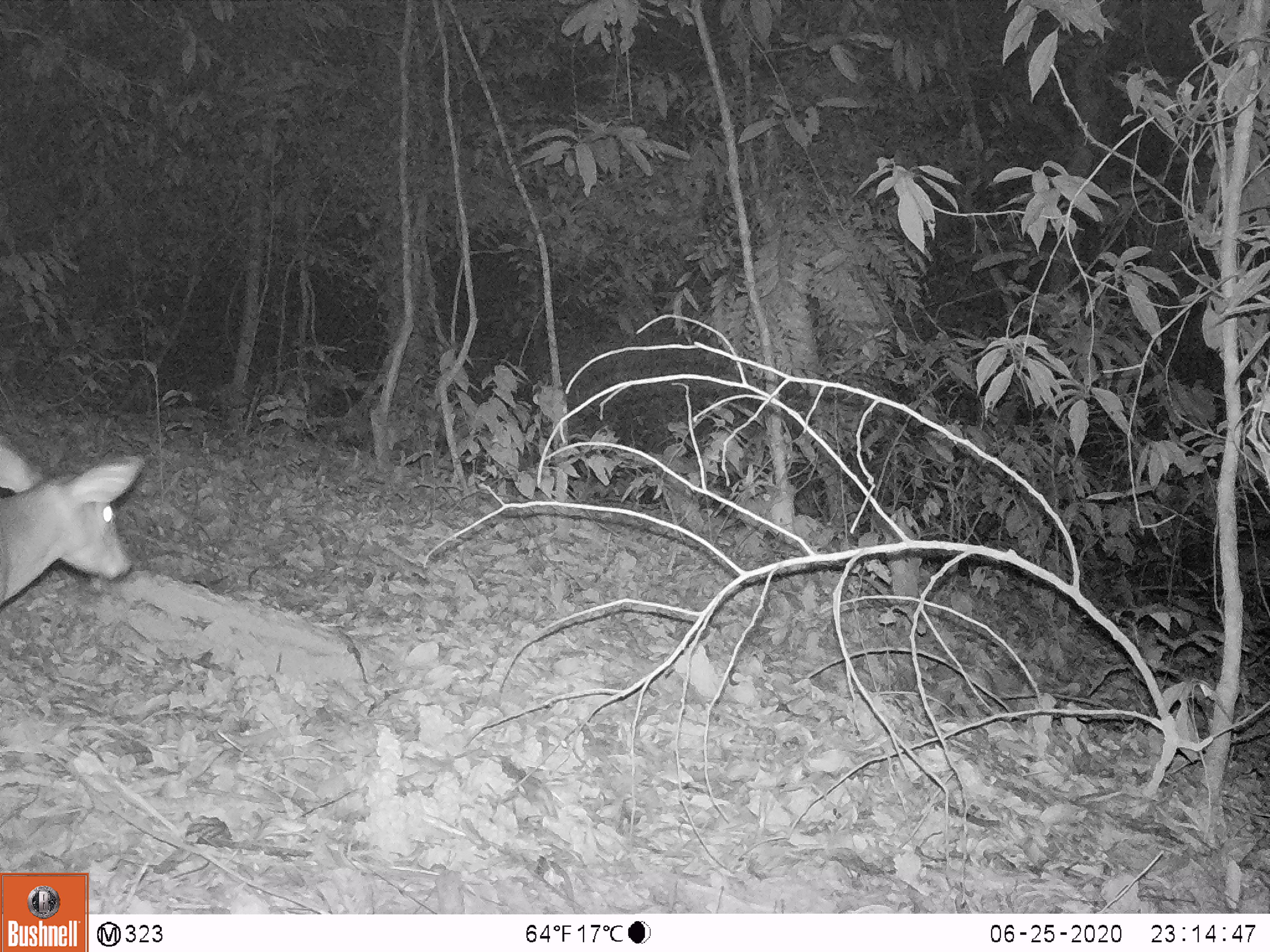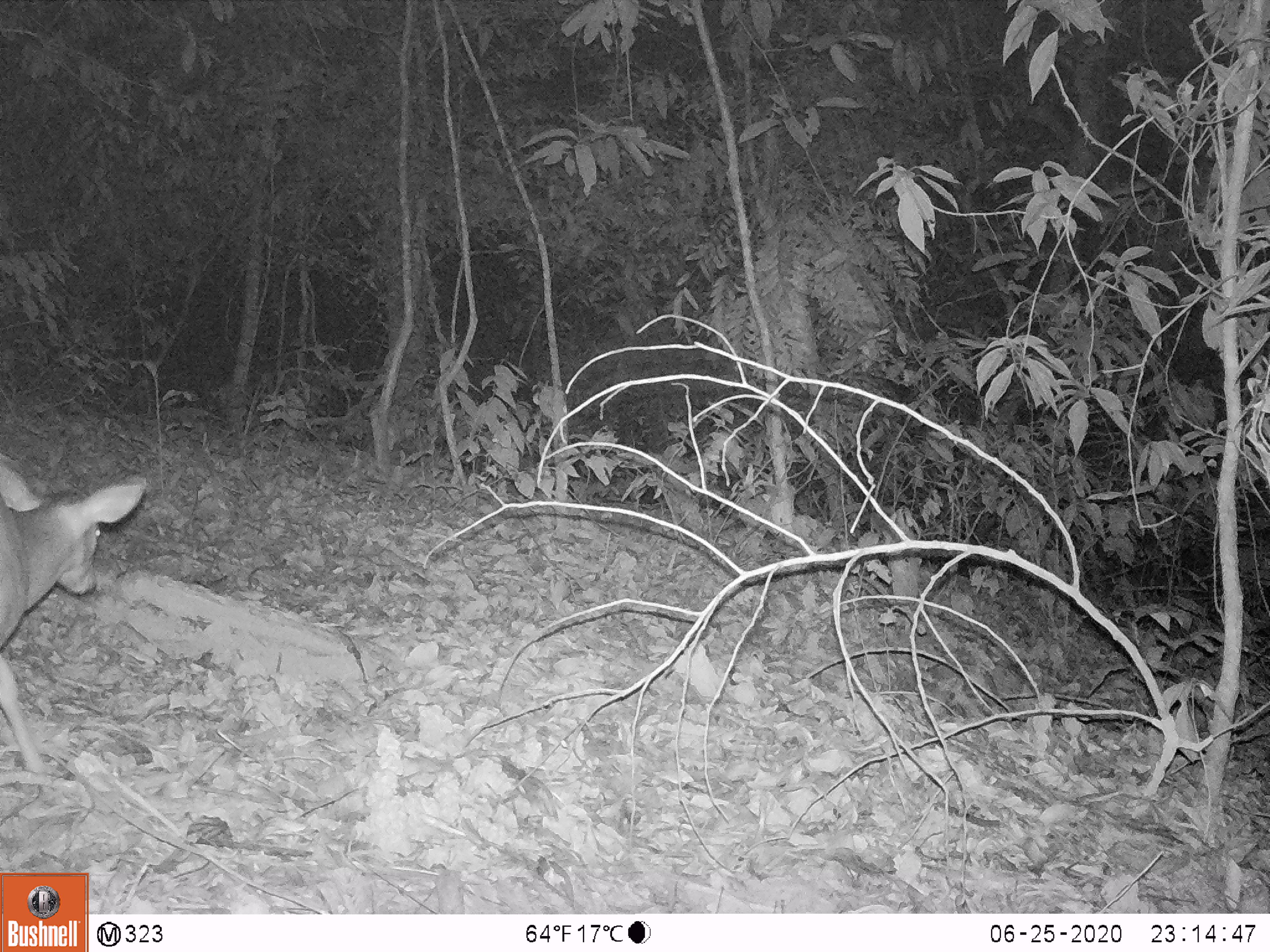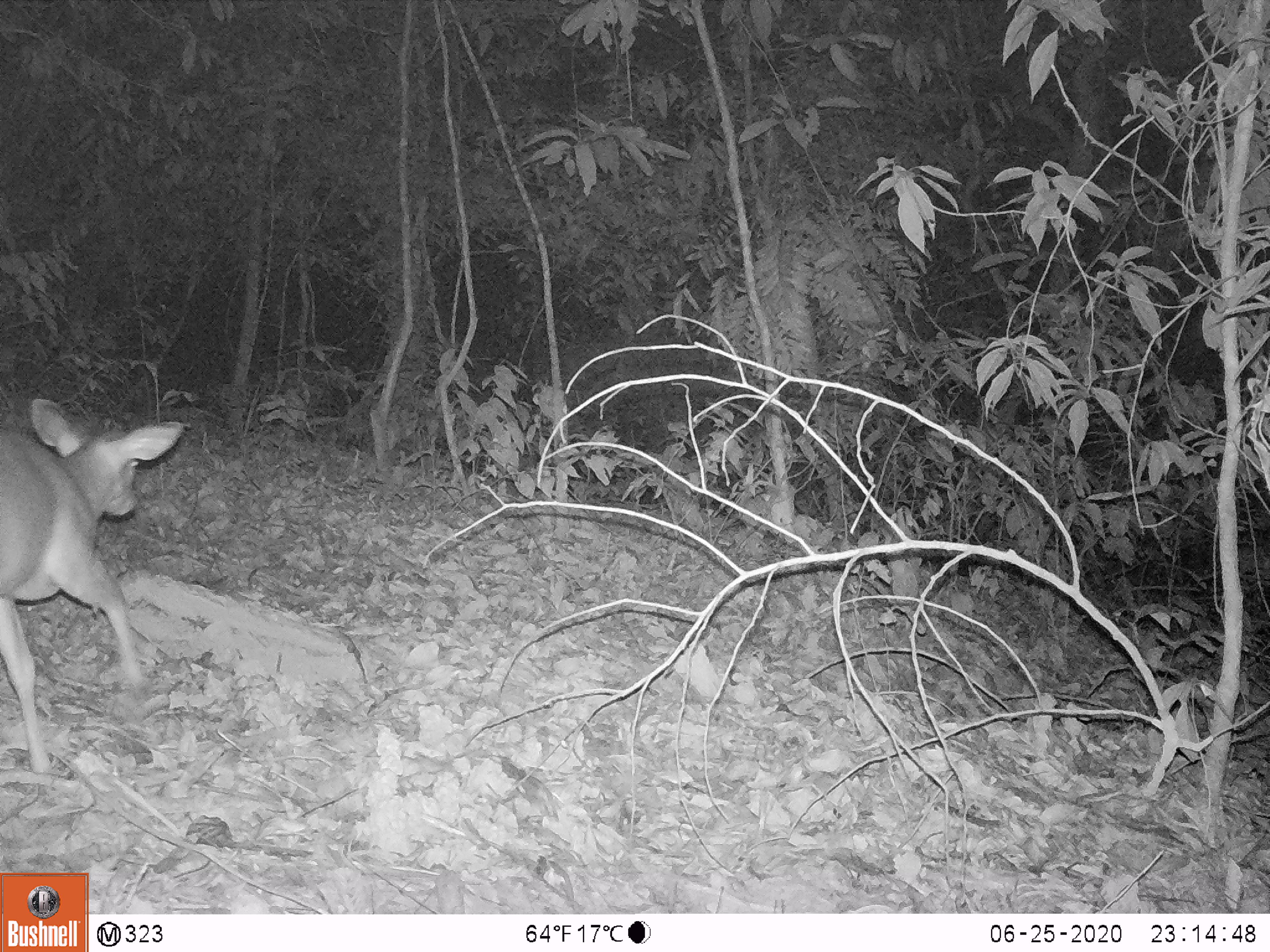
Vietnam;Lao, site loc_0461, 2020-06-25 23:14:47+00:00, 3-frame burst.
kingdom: Animalia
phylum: Chordata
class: Mammalia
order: Artiodactyla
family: Cervidae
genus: Muntiacus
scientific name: Muntiacus vuquangensis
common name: large-antlered muntjac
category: large antlered muntjac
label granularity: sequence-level